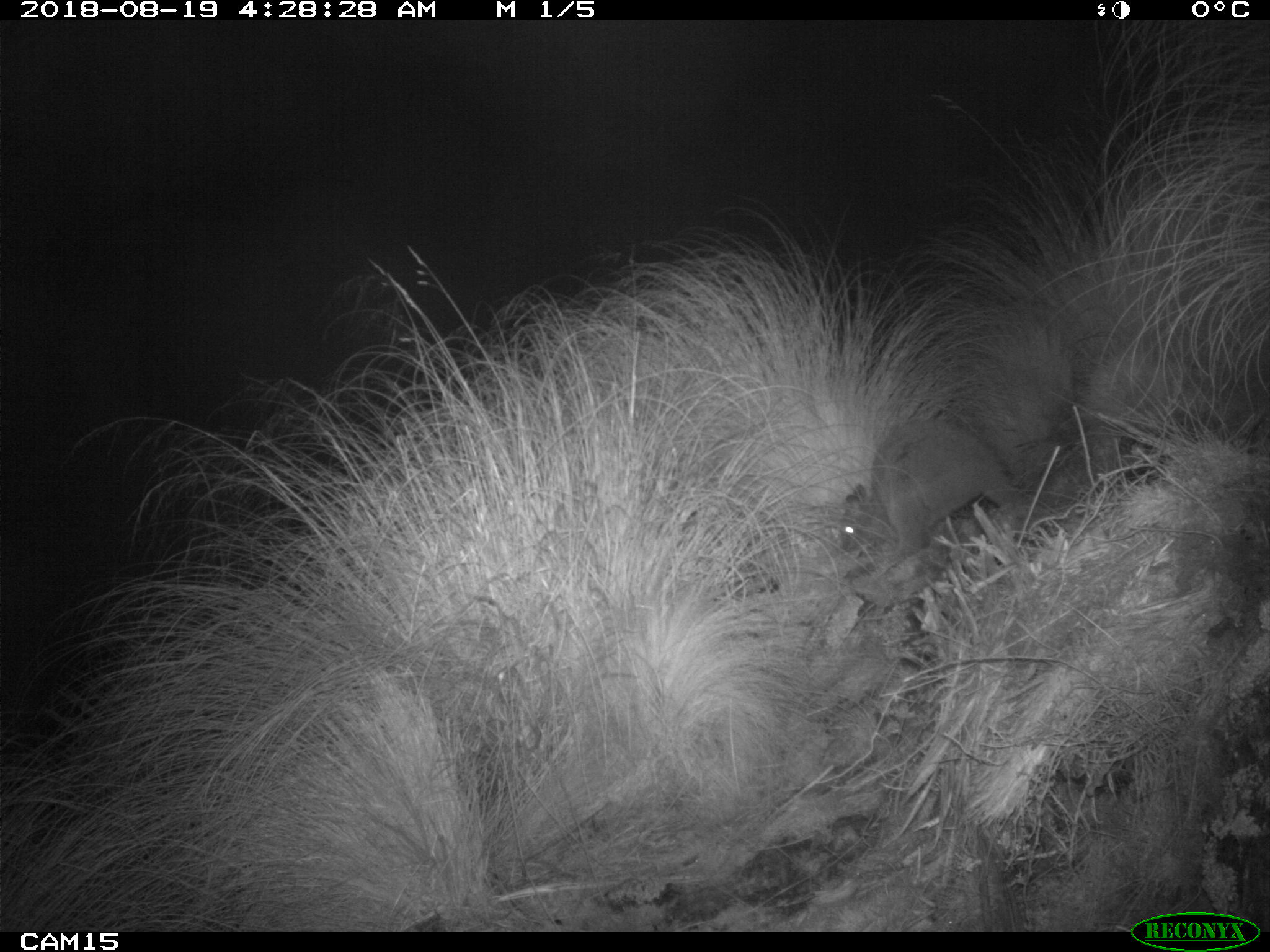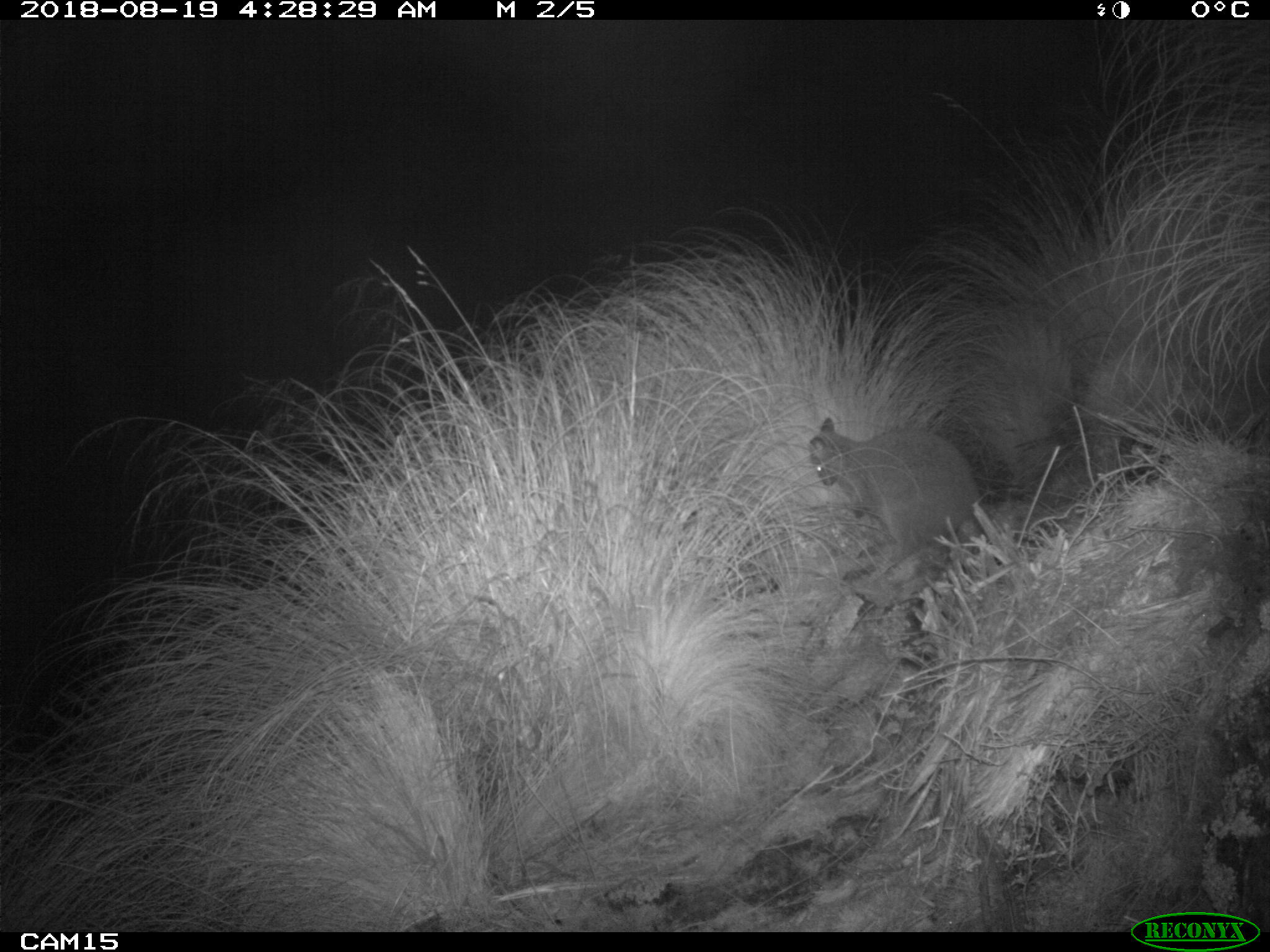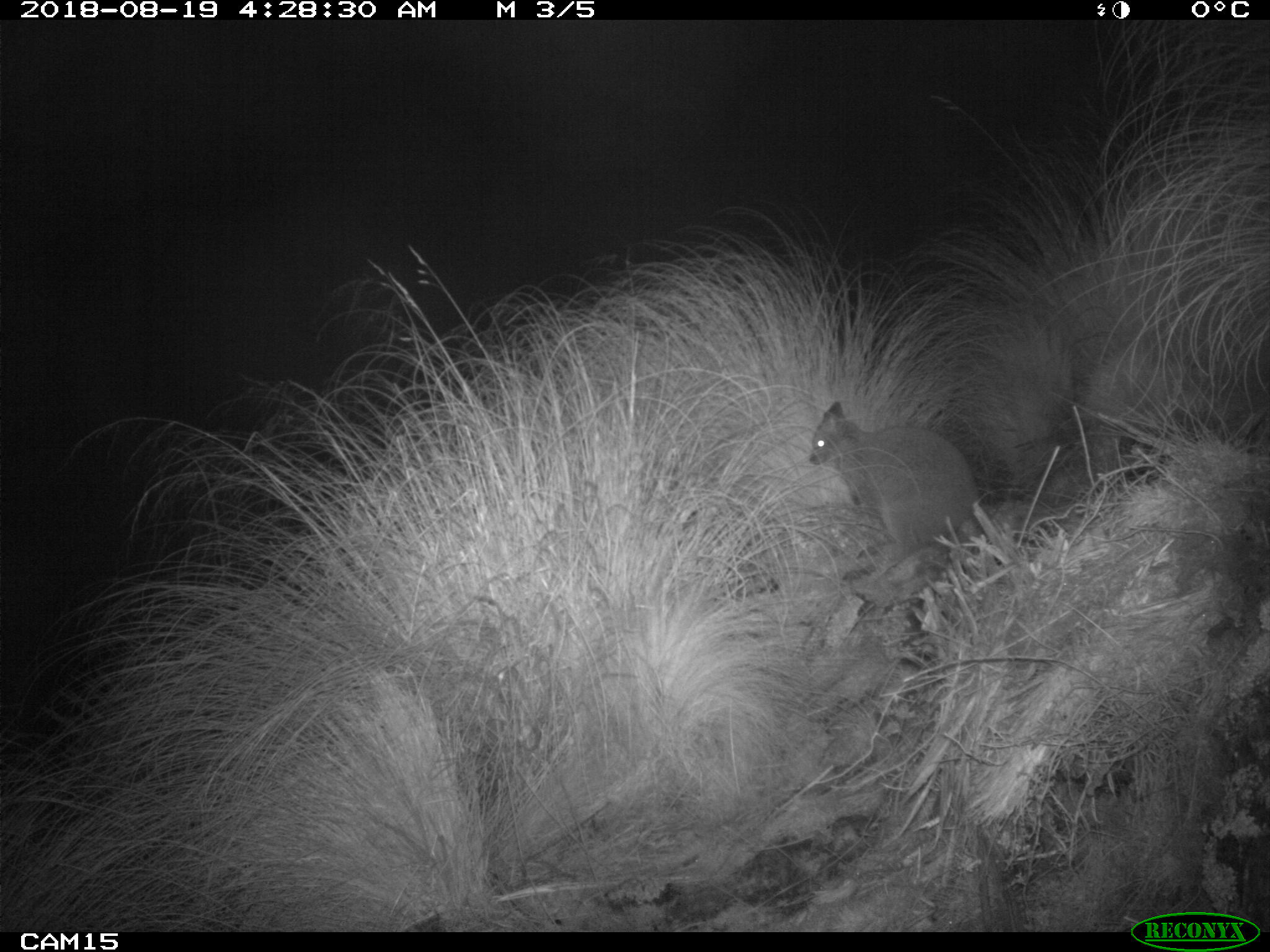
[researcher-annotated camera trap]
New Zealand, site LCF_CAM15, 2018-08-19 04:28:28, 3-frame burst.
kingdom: Animalia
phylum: Chordata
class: Mammalia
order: Diprotodontia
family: Macropodidae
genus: Notamacropus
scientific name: Notamacropus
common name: wallaby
Wallaby (Notamacropus).